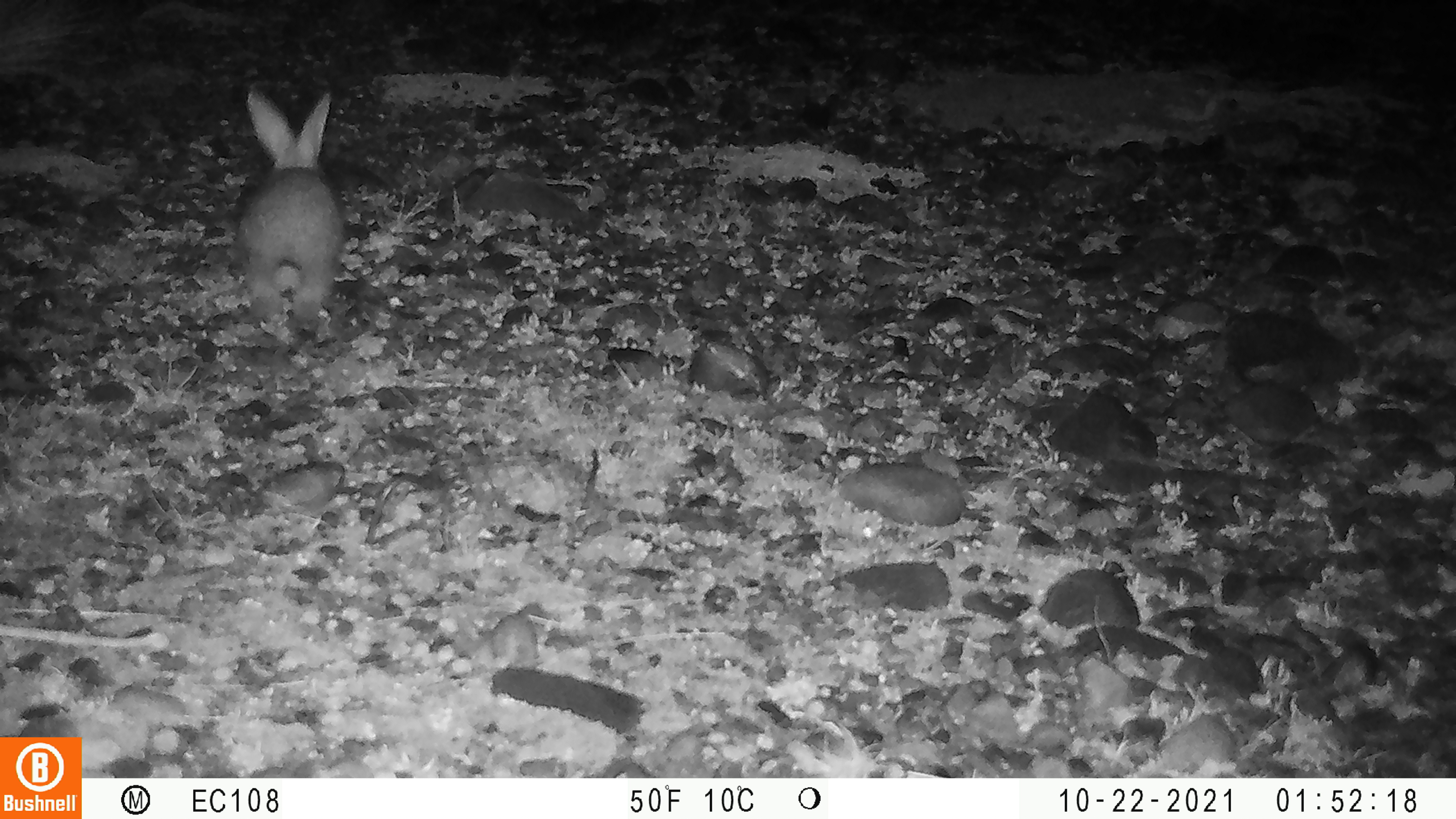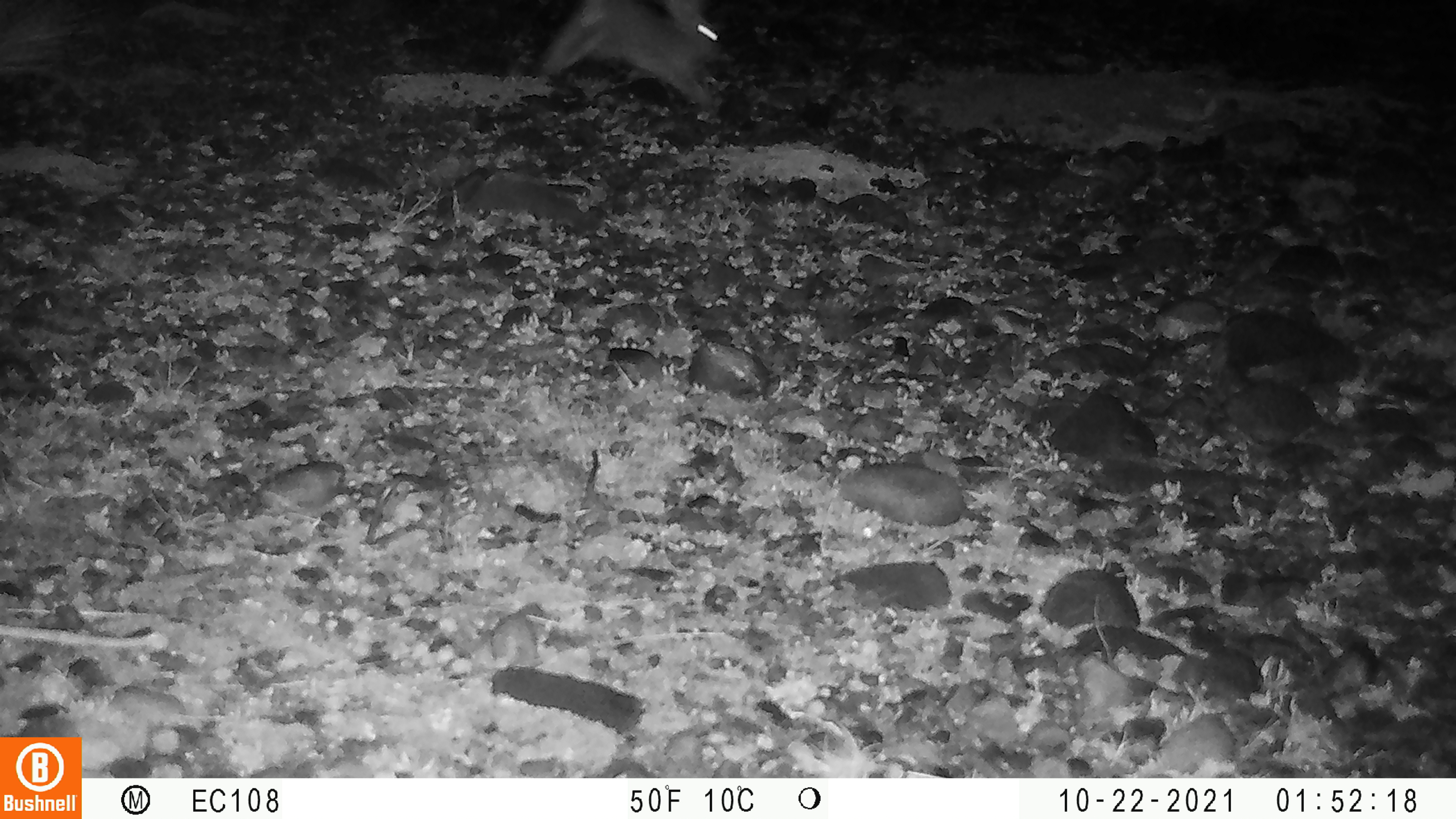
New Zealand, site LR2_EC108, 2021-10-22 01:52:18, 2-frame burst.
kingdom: Animalia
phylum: Chordata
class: Mammalia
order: Lagomorpha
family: Leporidae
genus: Oryctolagus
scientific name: Oryctolagus cuniculus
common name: european rabbit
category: rabbit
Rabbit (european rabbit) (Oryctolagus cuniculus).